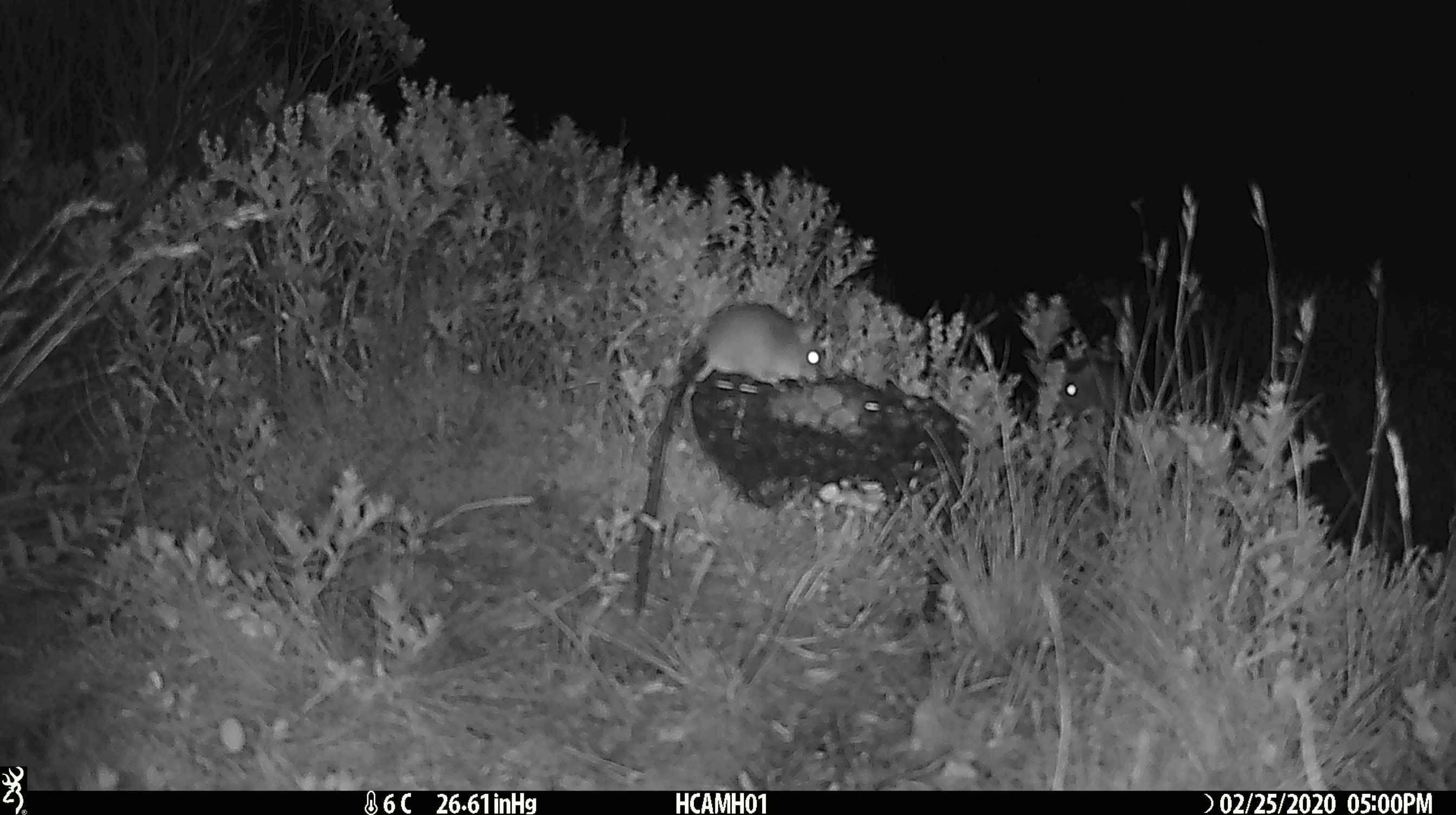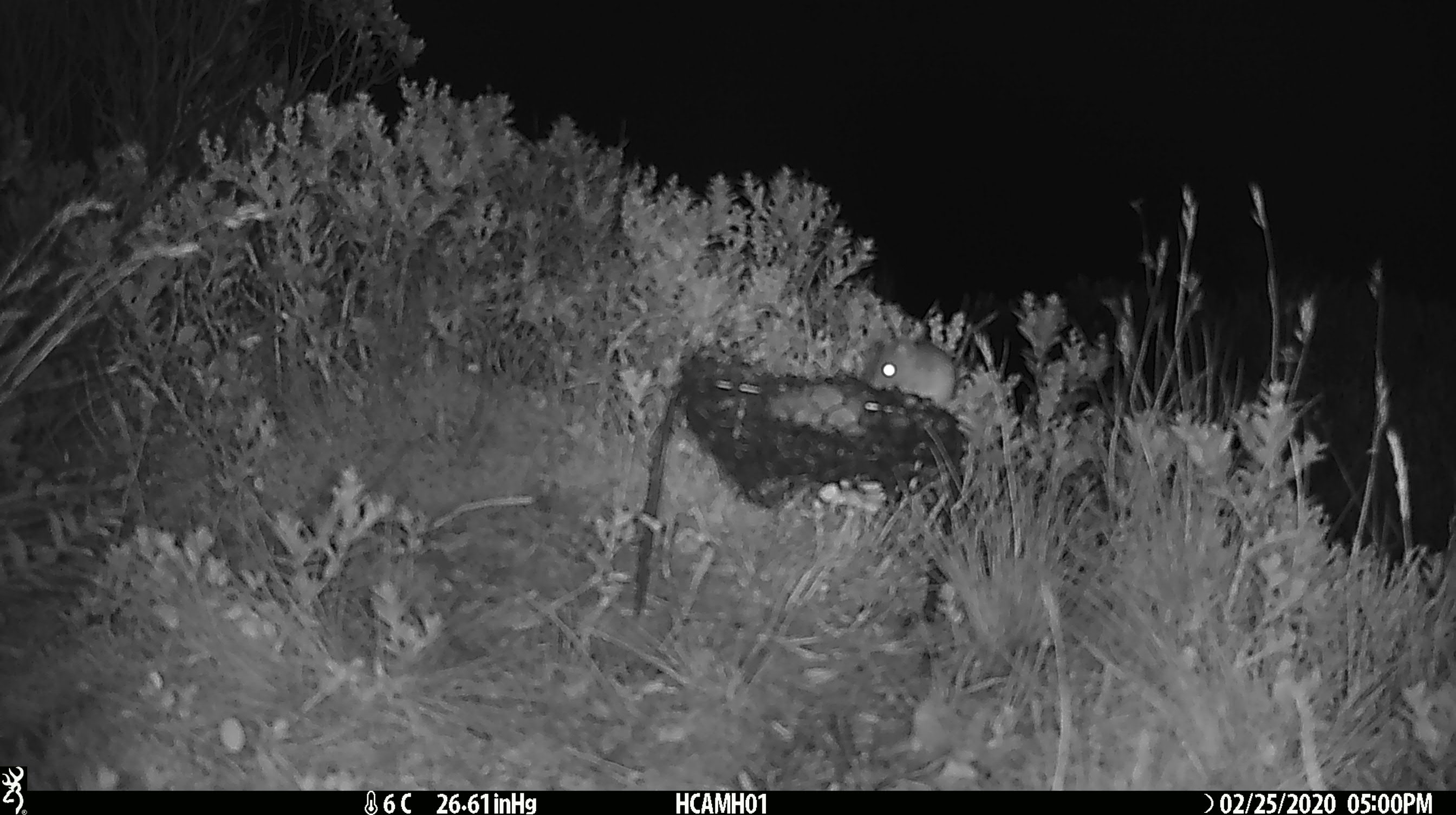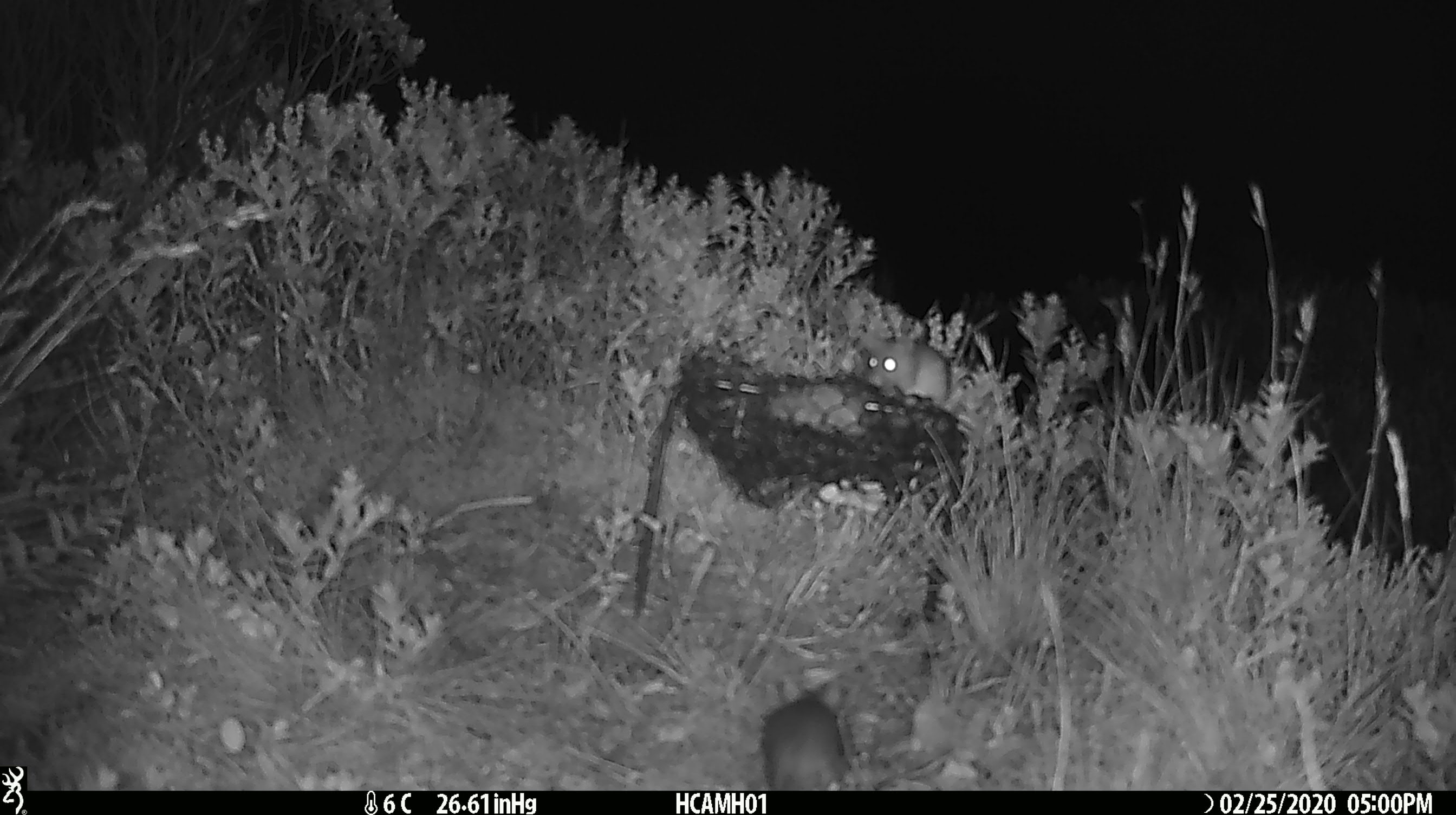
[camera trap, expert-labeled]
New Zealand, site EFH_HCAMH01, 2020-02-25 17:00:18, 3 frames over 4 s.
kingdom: Animalia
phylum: Chordata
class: Mammalia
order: Rodentia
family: Muridae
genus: Mus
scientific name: Mus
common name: mouse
Mouse (Mus).